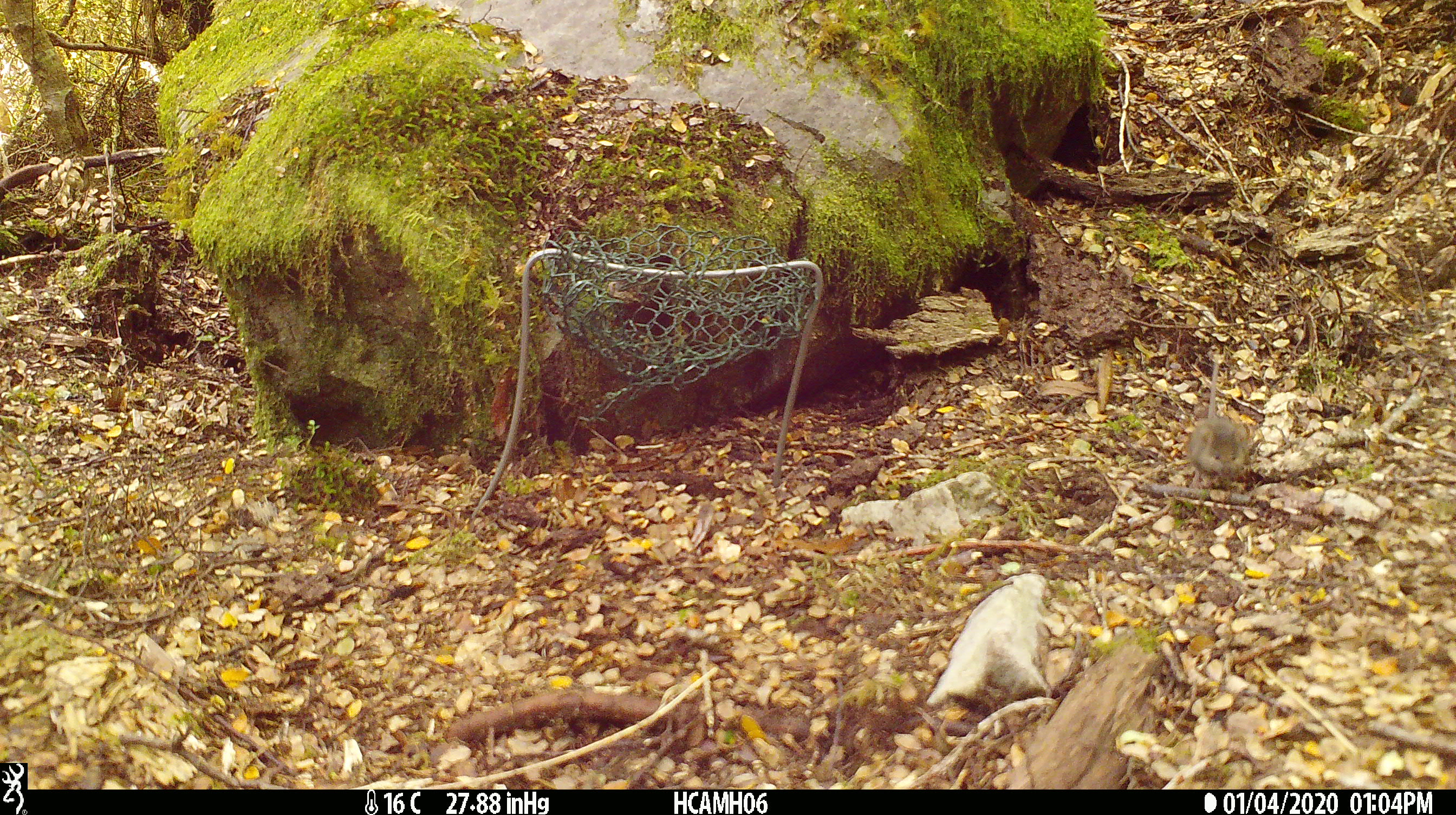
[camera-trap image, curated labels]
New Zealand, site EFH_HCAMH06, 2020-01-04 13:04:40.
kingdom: Animalia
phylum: Chordata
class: Mammalia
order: Rodentia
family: Muridae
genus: Mus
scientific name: Mus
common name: mouse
Mouse (Mus).